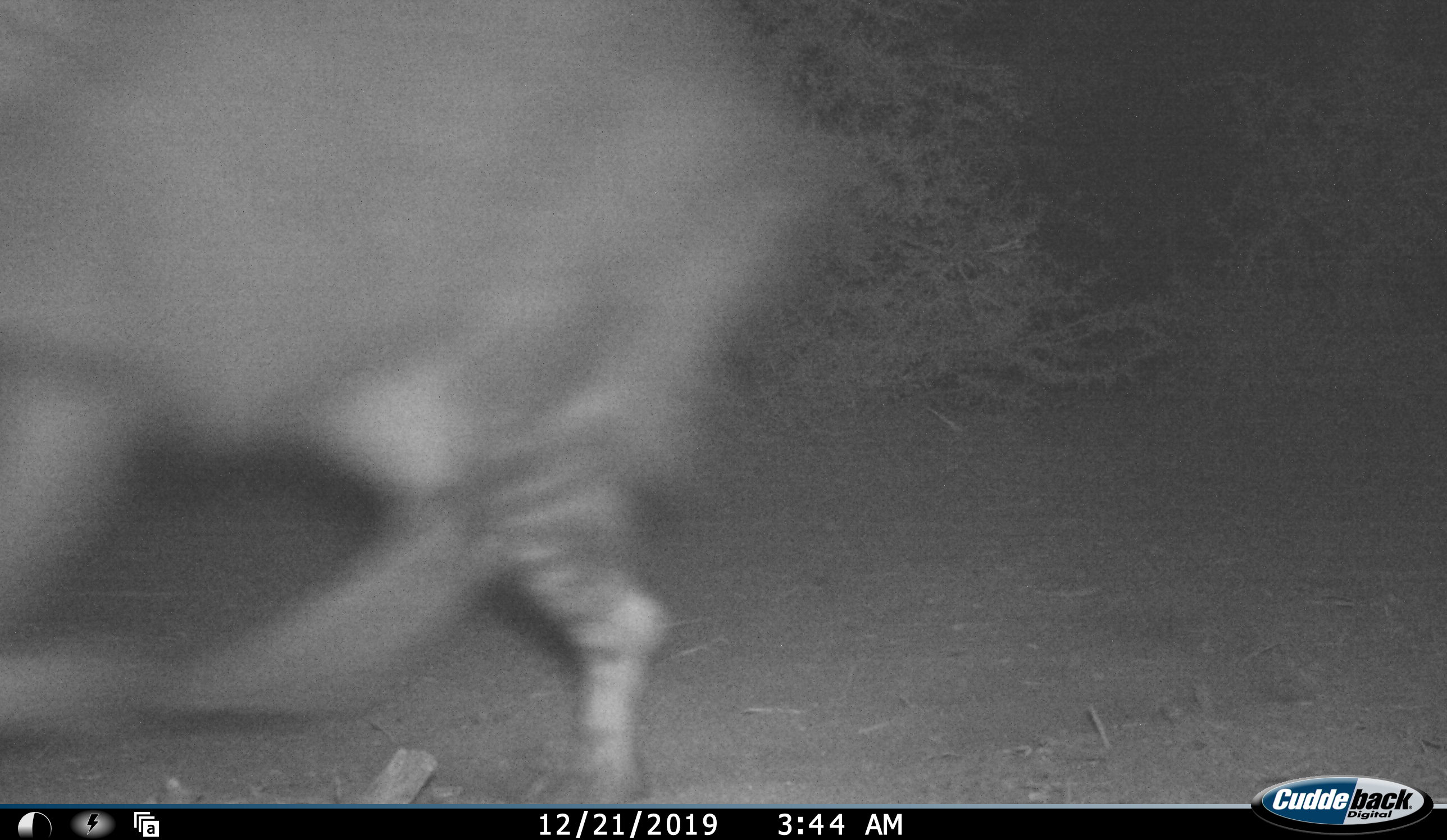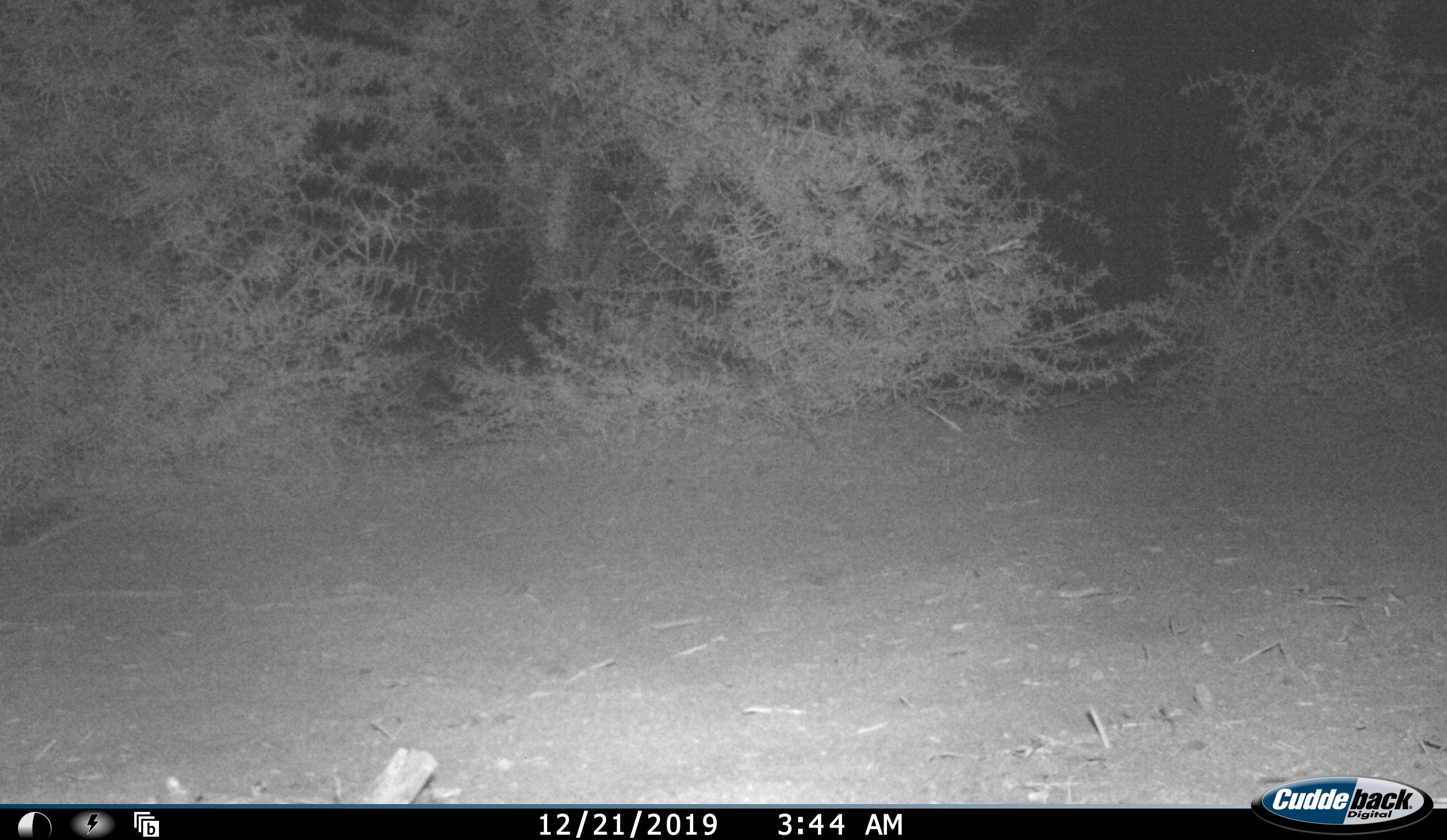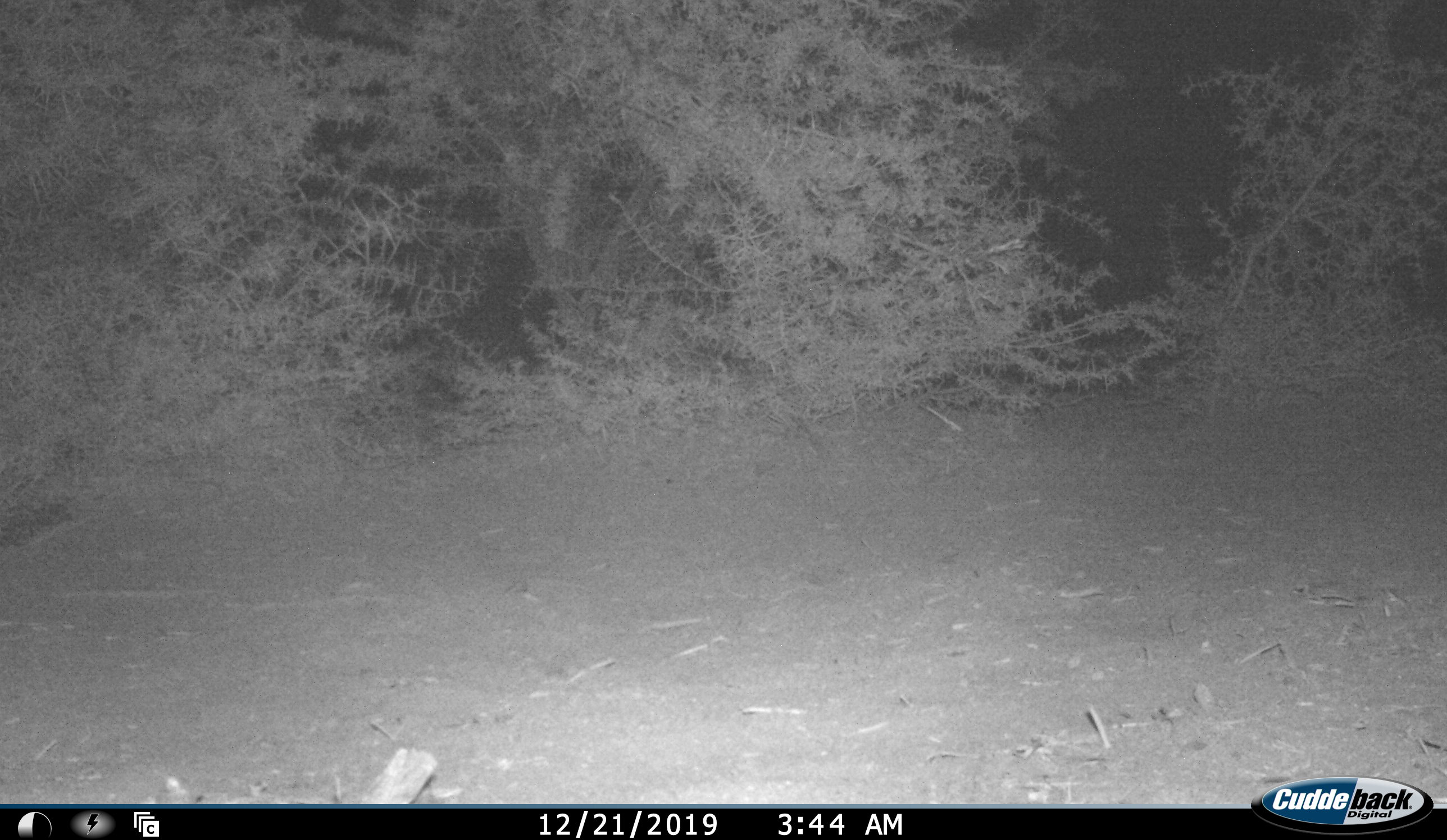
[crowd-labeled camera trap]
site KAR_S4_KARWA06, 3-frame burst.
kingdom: Animalia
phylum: Chordata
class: Mammalia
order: Carnivora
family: Hyaenidae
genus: Parahyaena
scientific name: Parahyaena brunnea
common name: brown hyena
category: hyenabrown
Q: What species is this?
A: Hyenabrown (brown hyena) (Parahyaena brunnea).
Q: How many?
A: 1.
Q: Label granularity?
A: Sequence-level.